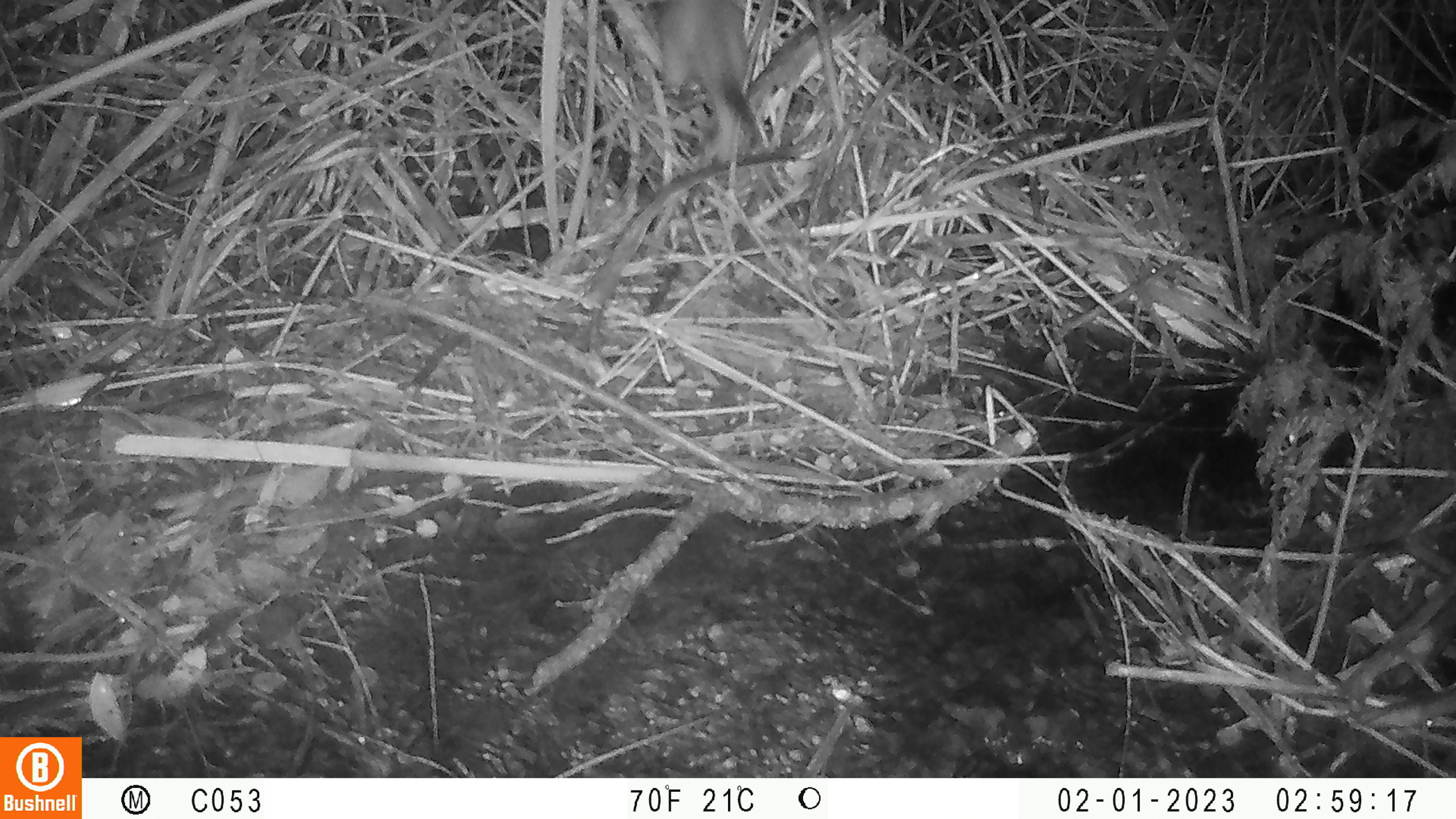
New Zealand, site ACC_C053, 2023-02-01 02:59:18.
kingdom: Animalia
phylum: Chordata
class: Mammalia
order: Carnivora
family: Mustelidae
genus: Mustela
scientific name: Mustela erminea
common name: stoat